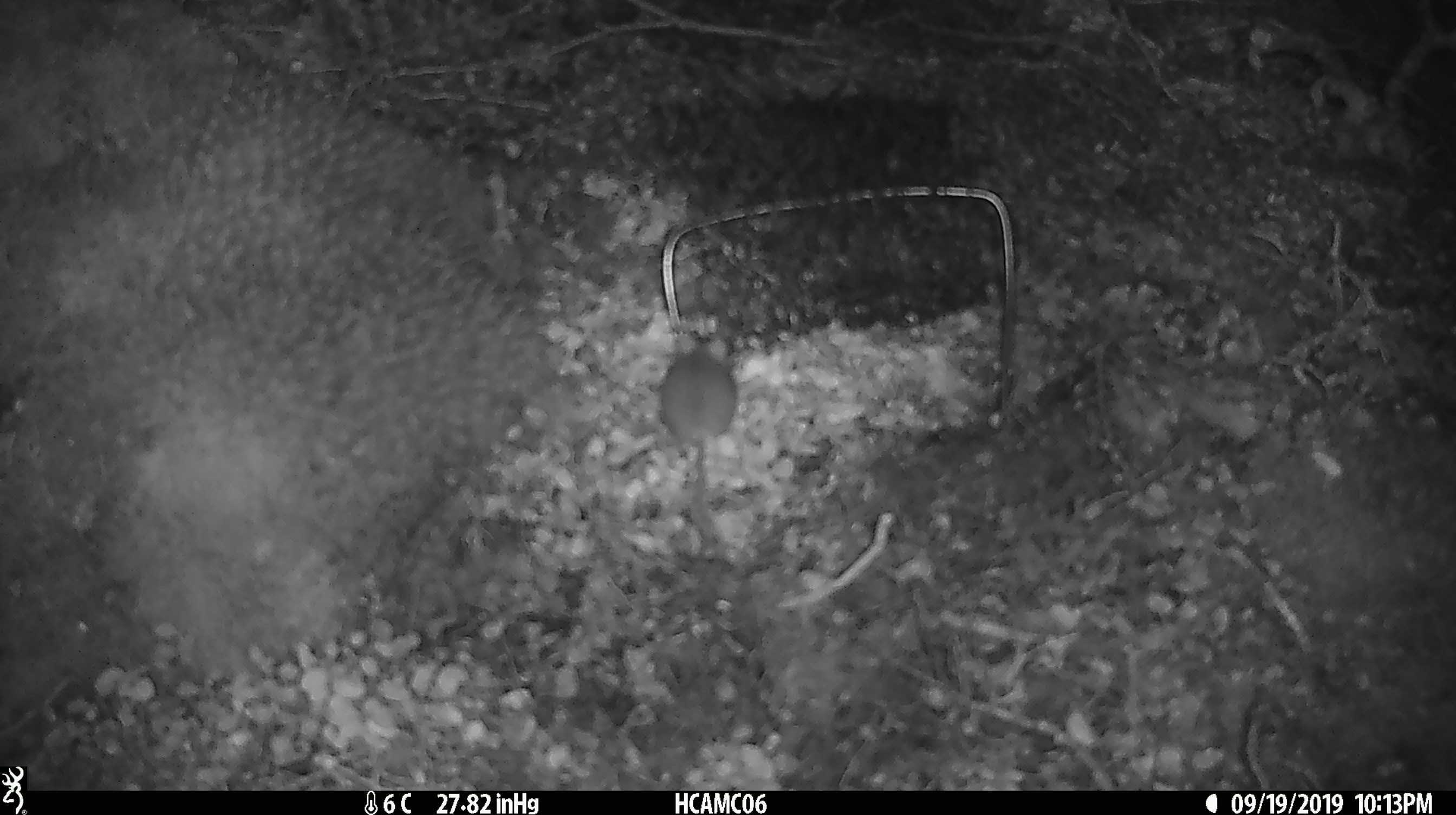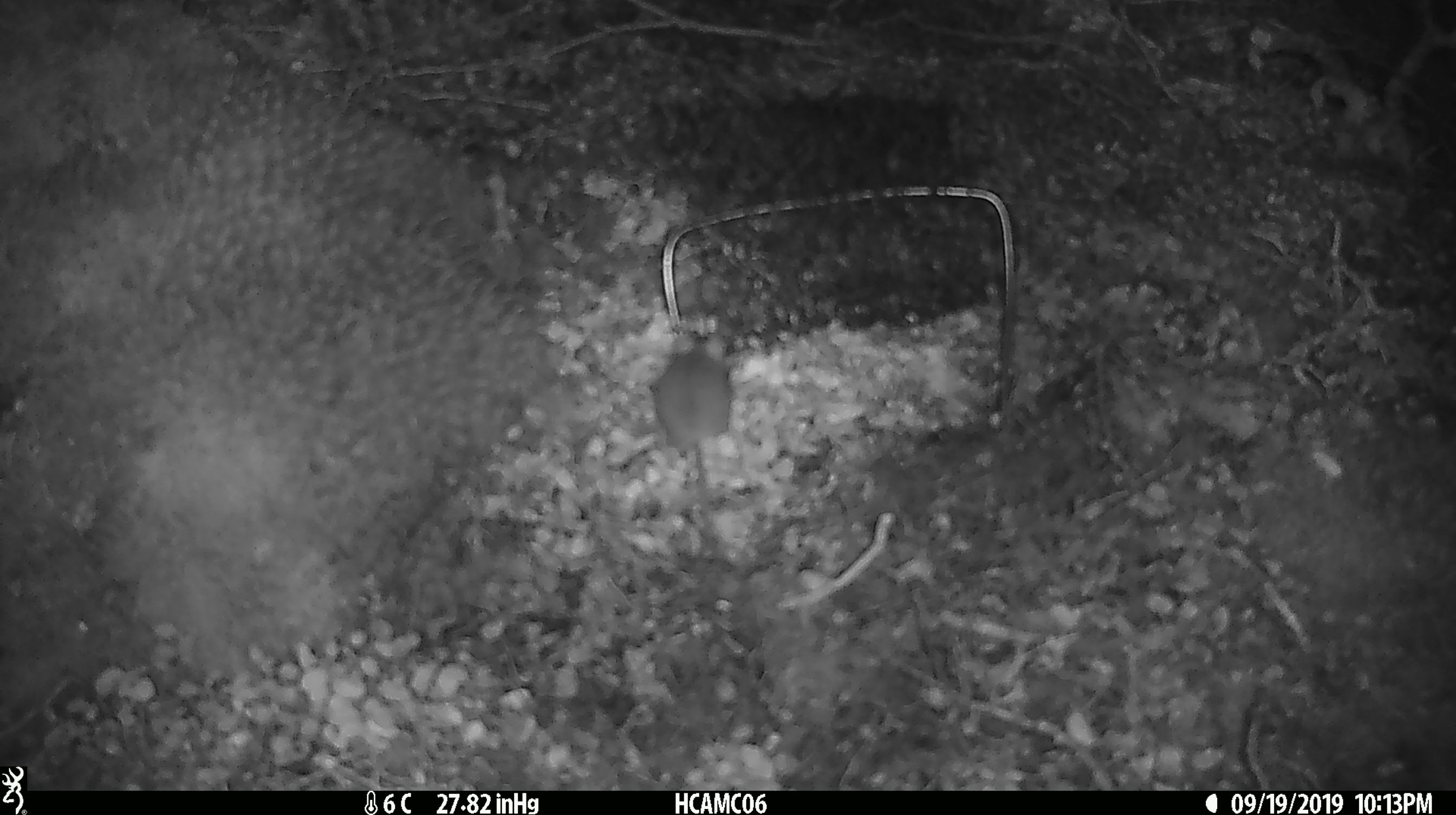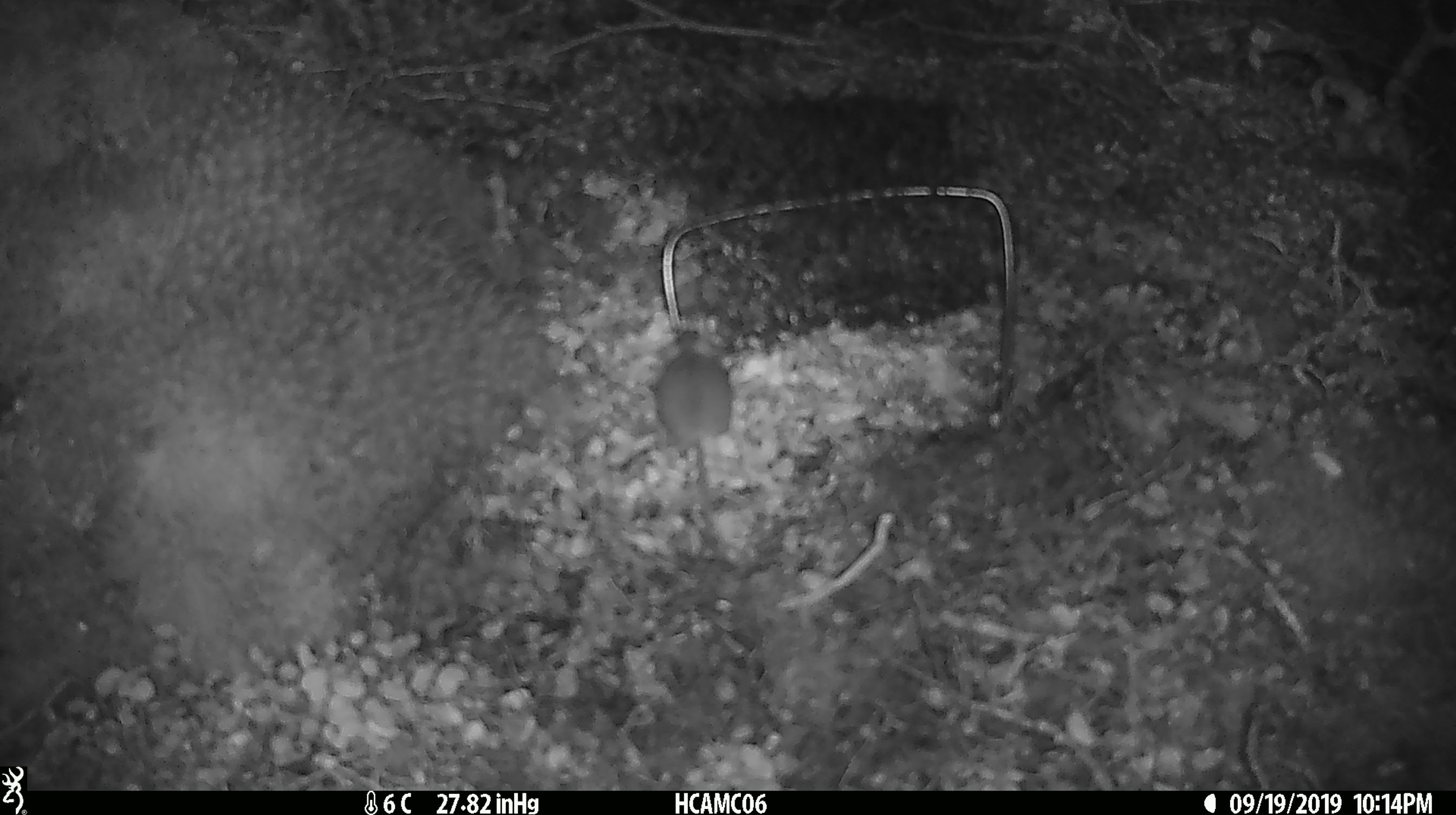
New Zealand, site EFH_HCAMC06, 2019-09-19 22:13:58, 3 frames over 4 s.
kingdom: Animalia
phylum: Chordata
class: Mammalia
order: Rodentia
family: Muridae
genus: Mus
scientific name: Mus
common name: mouse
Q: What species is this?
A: Mouse (Mus).